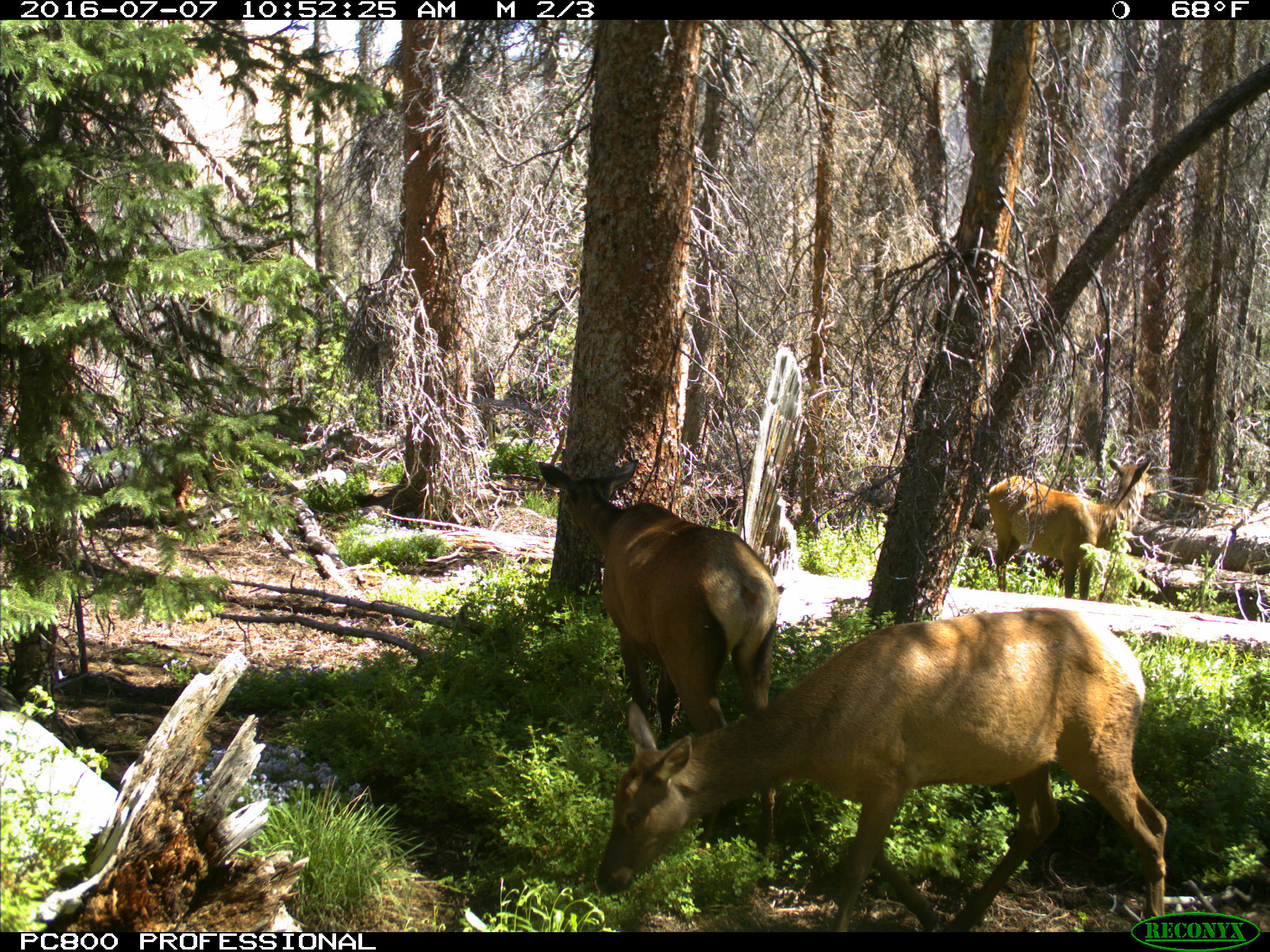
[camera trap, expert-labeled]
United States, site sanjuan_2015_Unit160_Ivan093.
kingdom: Animalia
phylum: Chordata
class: Mammalia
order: Artiodactyla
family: Cervidae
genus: Cervus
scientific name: Cervus elaphus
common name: red deer